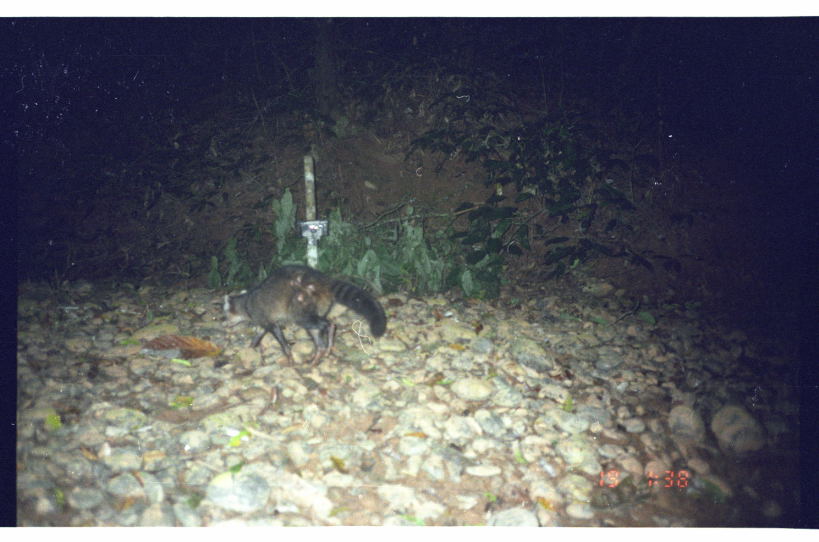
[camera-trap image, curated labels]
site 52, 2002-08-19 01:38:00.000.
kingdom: Animalia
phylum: Chordata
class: Mammalia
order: Carnivora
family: Procyonidae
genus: Procyon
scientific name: Procyon cancrivorus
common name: crab-eating raccoon